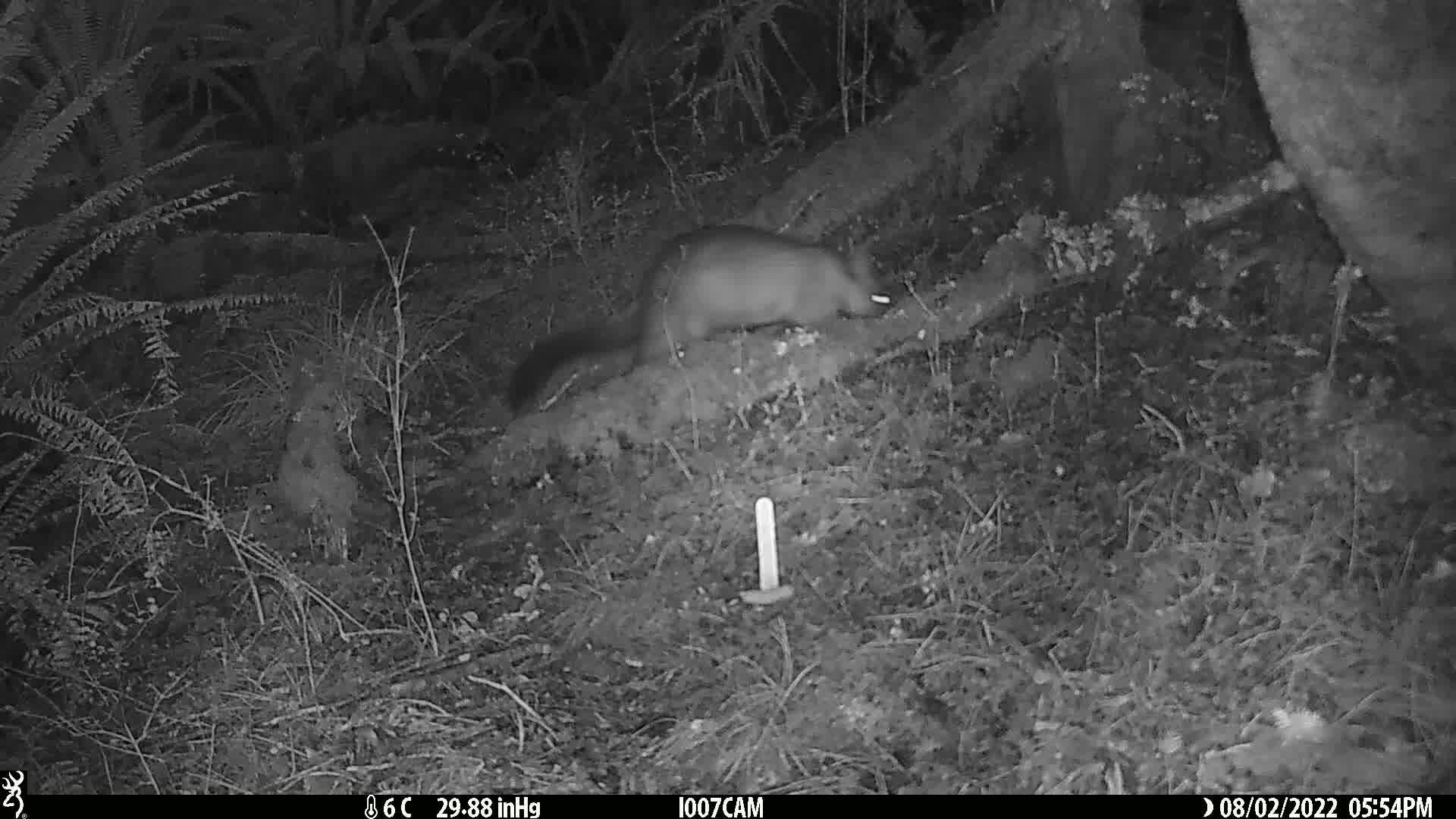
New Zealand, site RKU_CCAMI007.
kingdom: Animalia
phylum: Chordata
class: Mammalia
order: Diprotodontia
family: Phalangeridae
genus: Trichosurus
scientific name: Trichosurus vulpecula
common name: common brushtail possum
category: possum